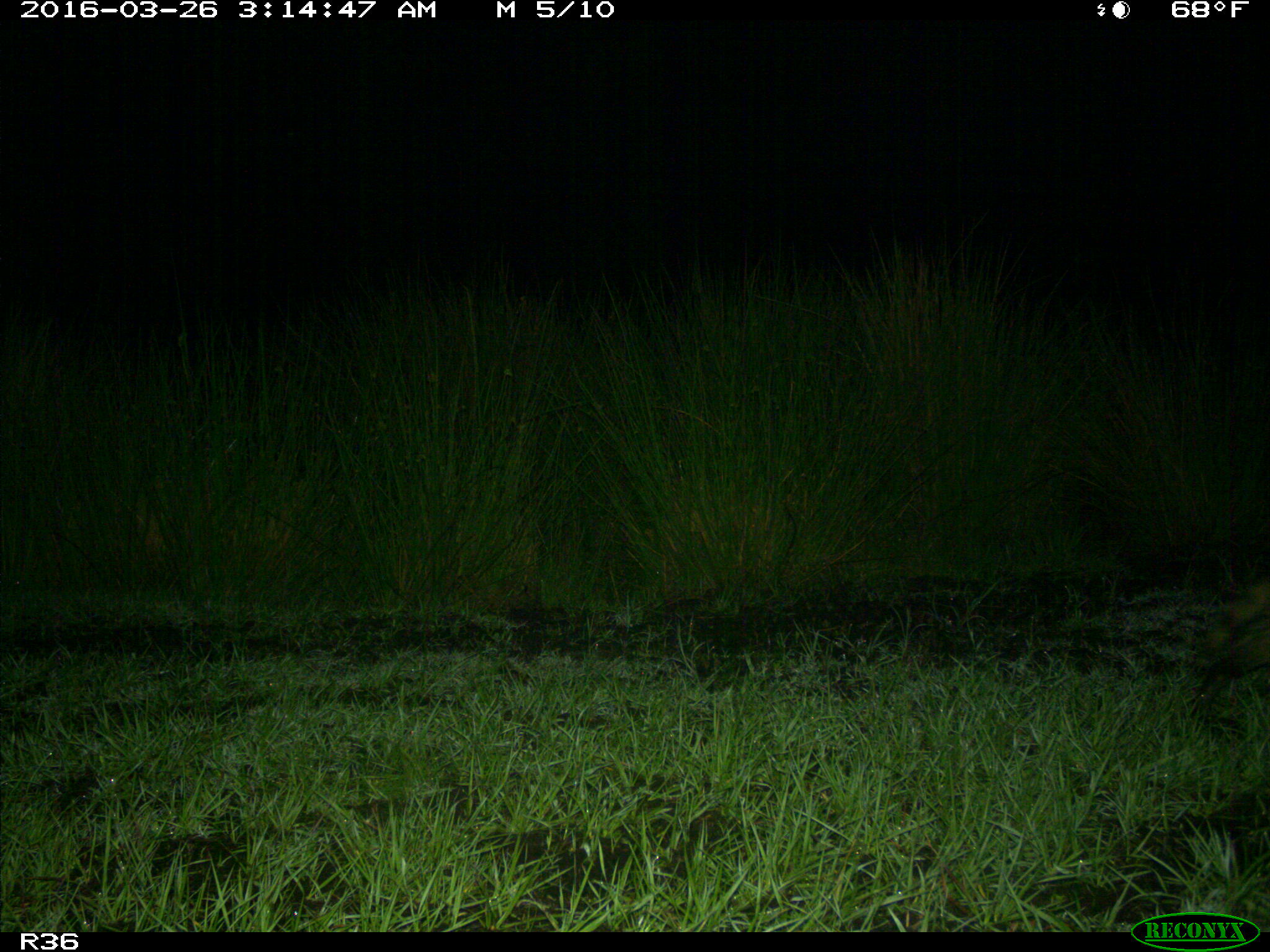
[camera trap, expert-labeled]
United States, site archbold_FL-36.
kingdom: Animalia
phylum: Chordata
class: Mammalia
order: Carnivora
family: Procyonidae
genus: Procyon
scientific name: Procyon lotor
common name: common raccoon